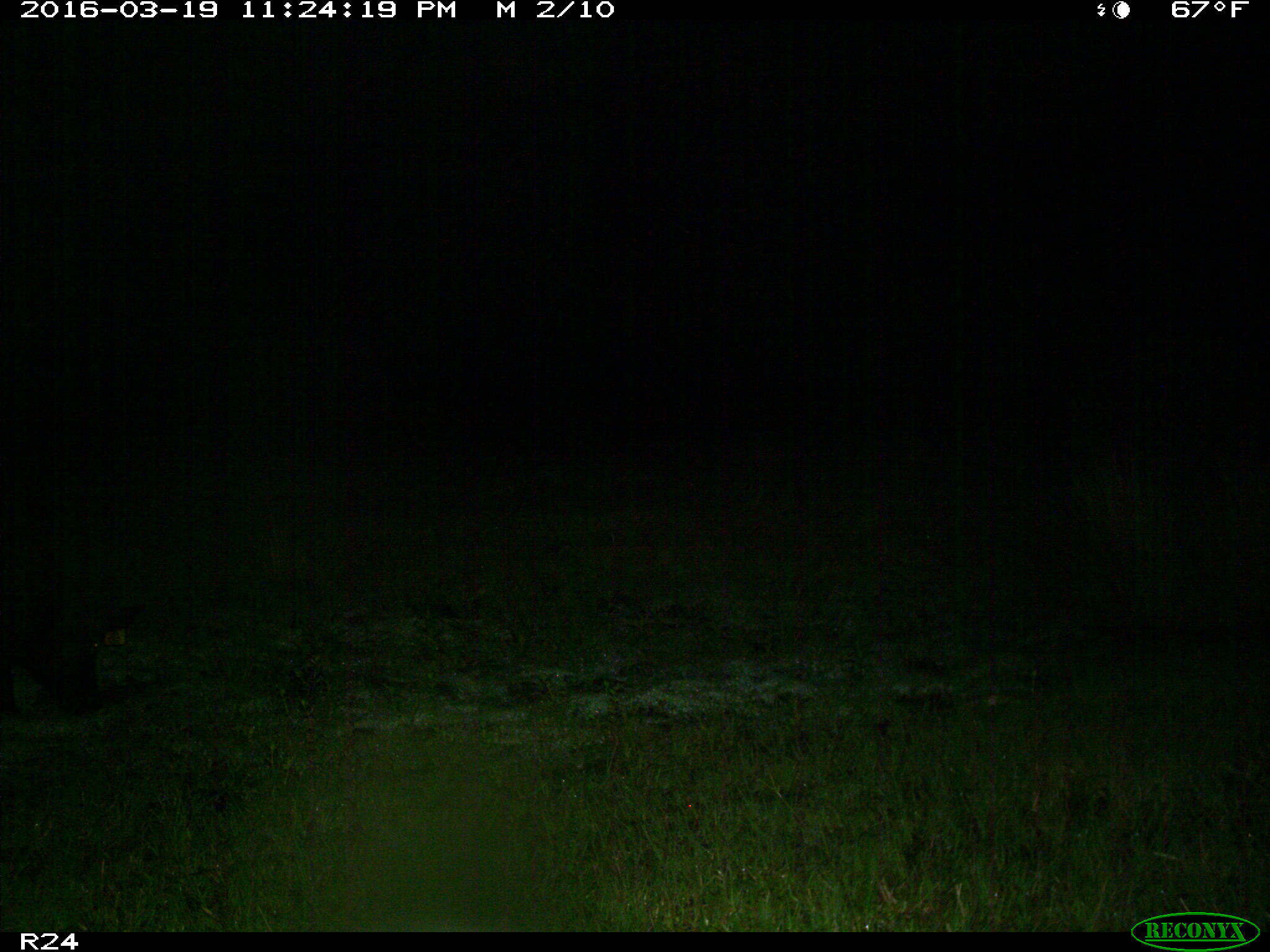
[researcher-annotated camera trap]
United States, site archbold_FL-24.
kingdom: Animalia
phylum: Chordata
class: Mammalia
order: Artiodactyla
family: Suidae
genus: Sus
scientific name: Sus scrofa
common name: wild boar